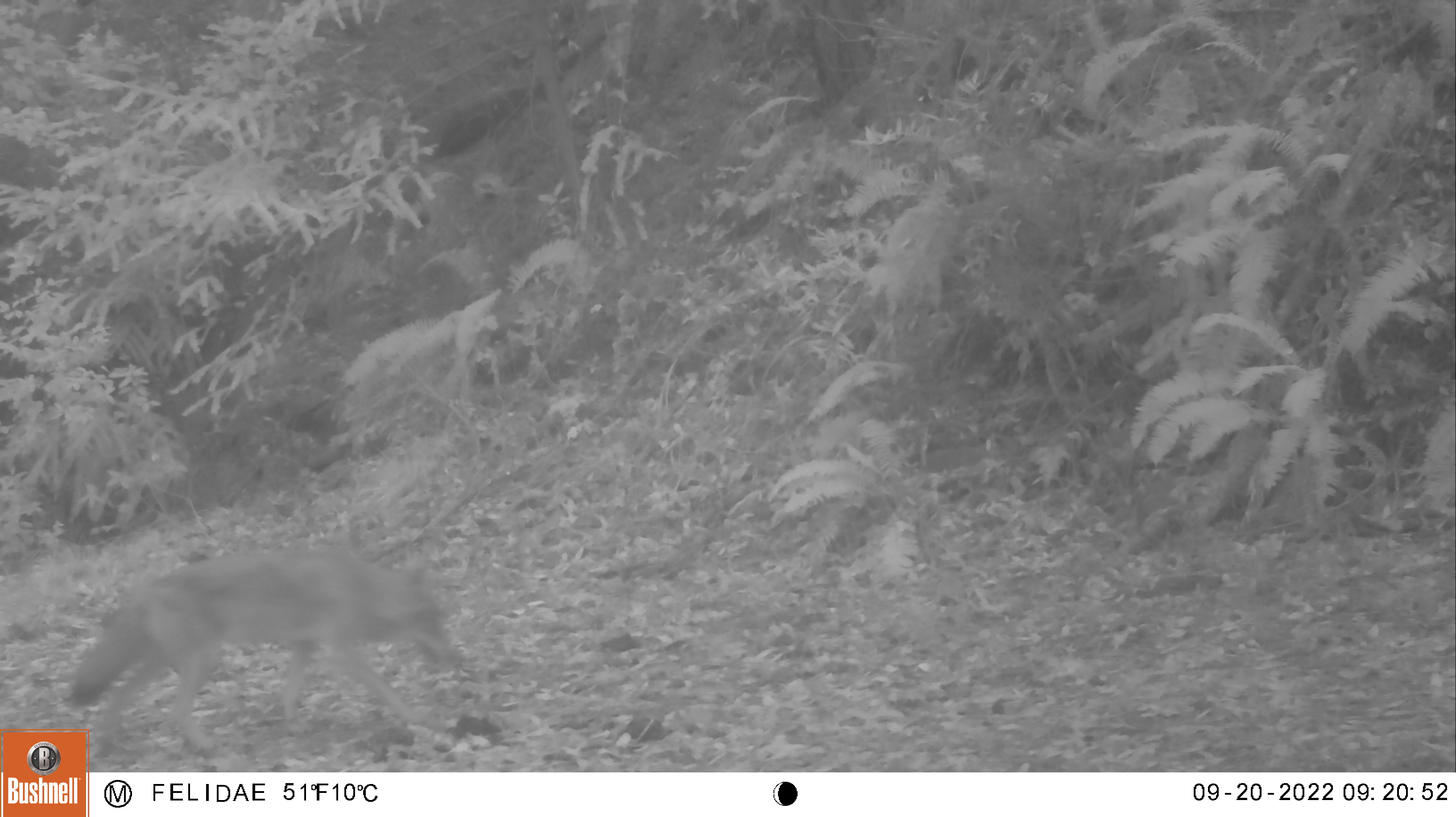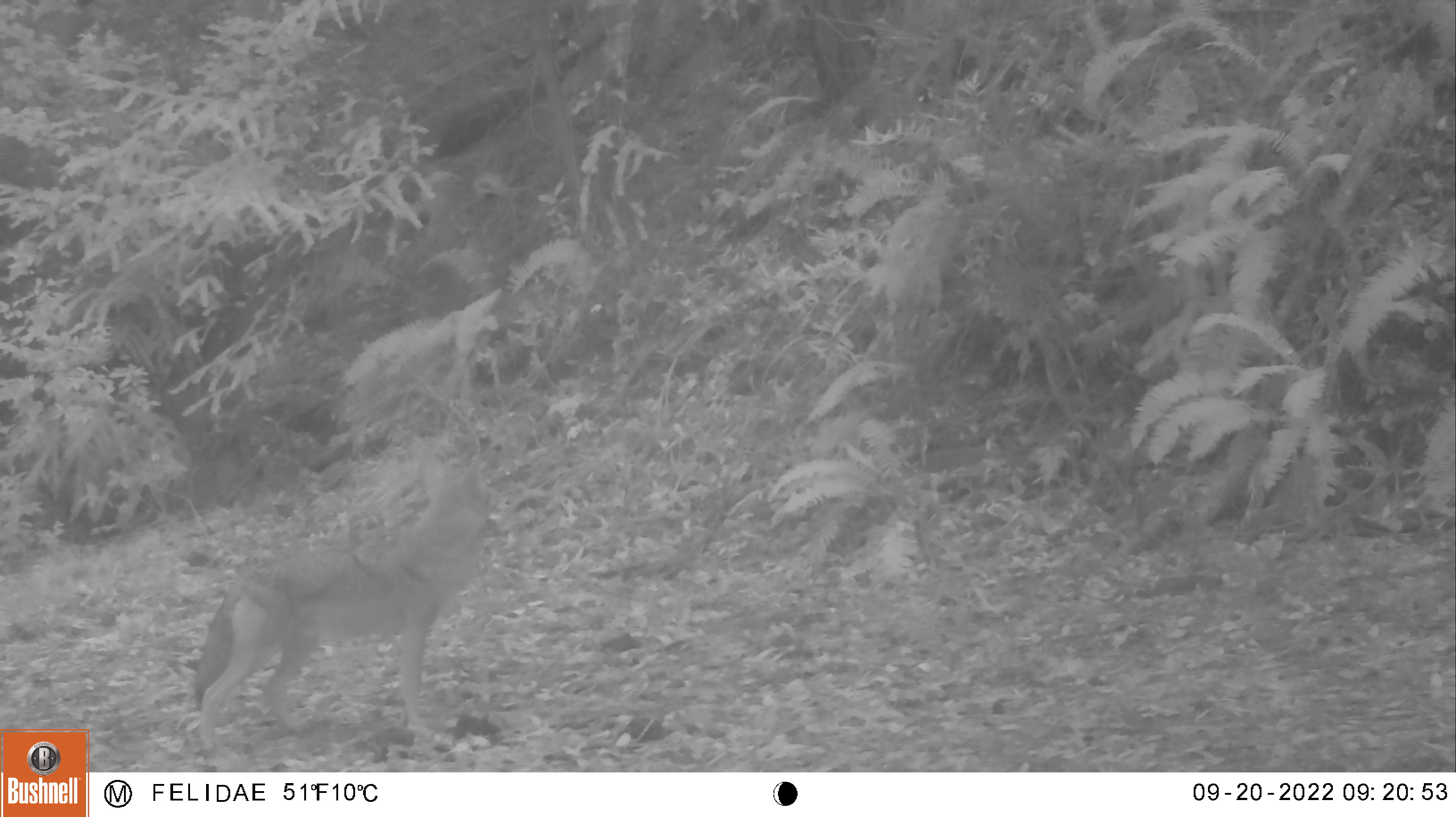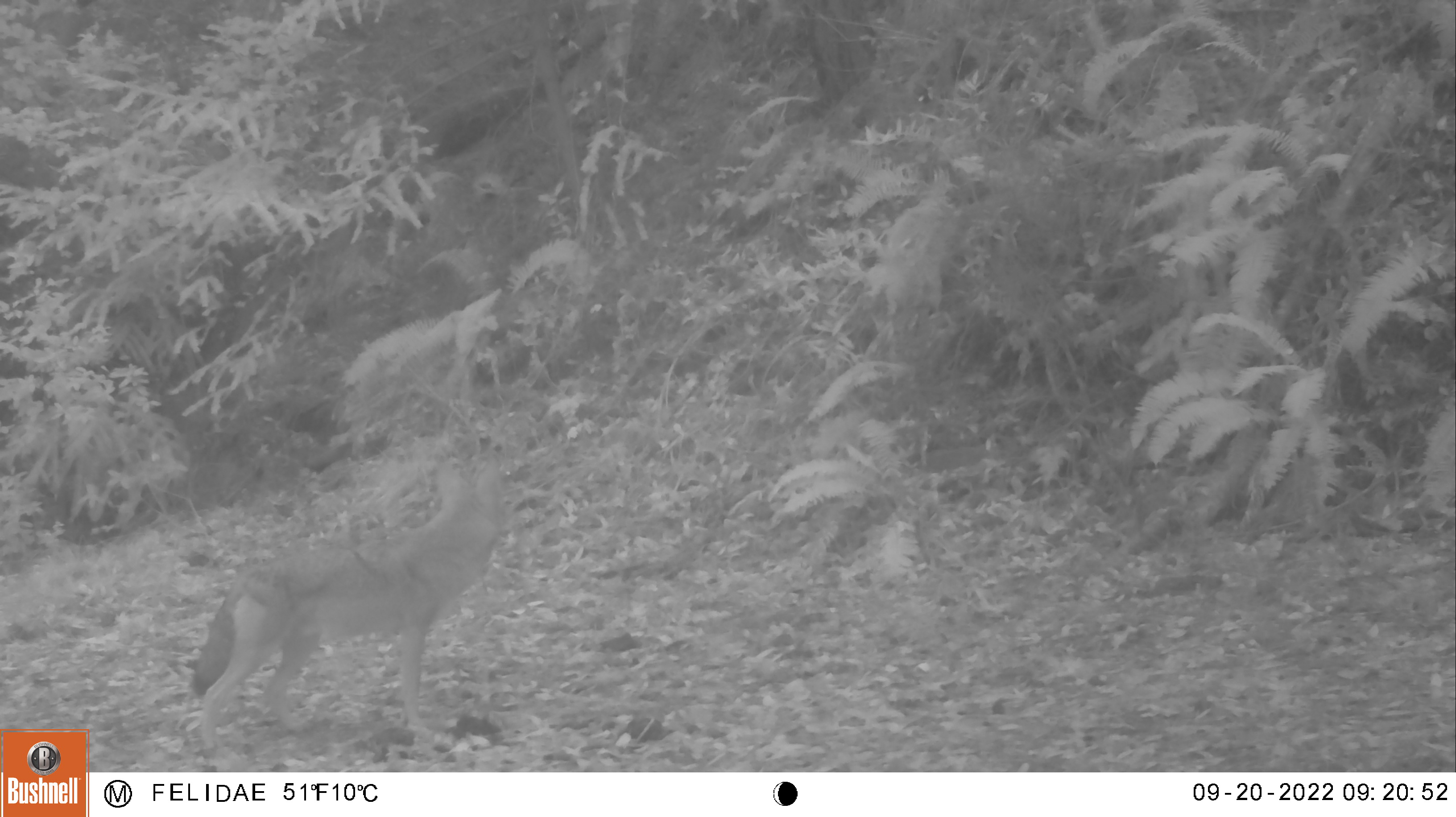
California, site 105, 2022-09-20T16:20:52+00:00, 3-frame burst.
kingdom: Animalia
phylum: Chordata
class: Mammalia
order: Carnivora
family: Canidae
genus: Canis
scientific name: Canis latrans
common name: coyote